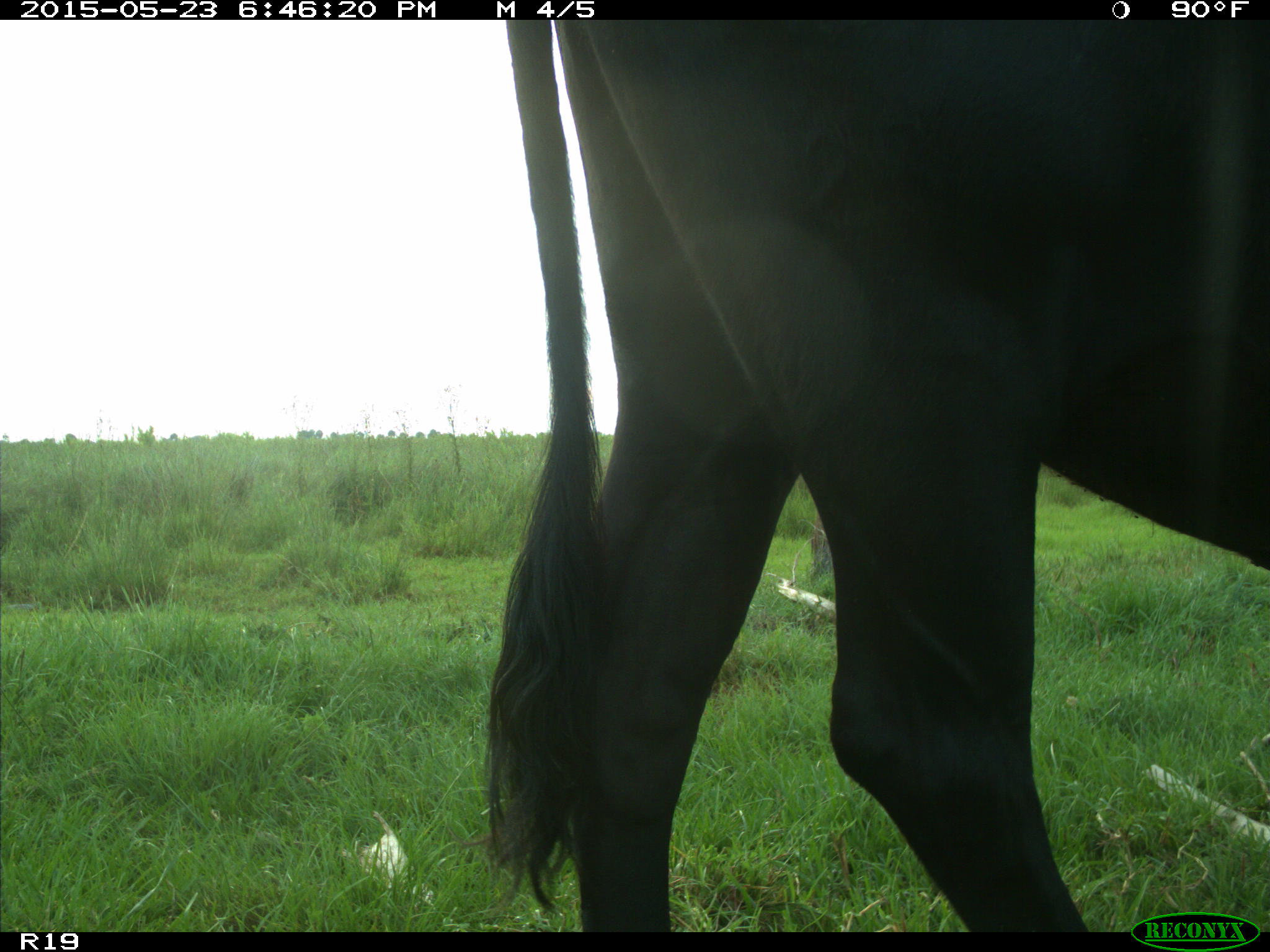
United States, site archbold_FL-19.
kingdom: Animalia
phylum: Chordata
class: Mammalia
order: Artiodactyla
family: Bovidae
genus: Bos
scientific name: Bos taurus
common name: domestic cow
Bos taurus (domestic cow).